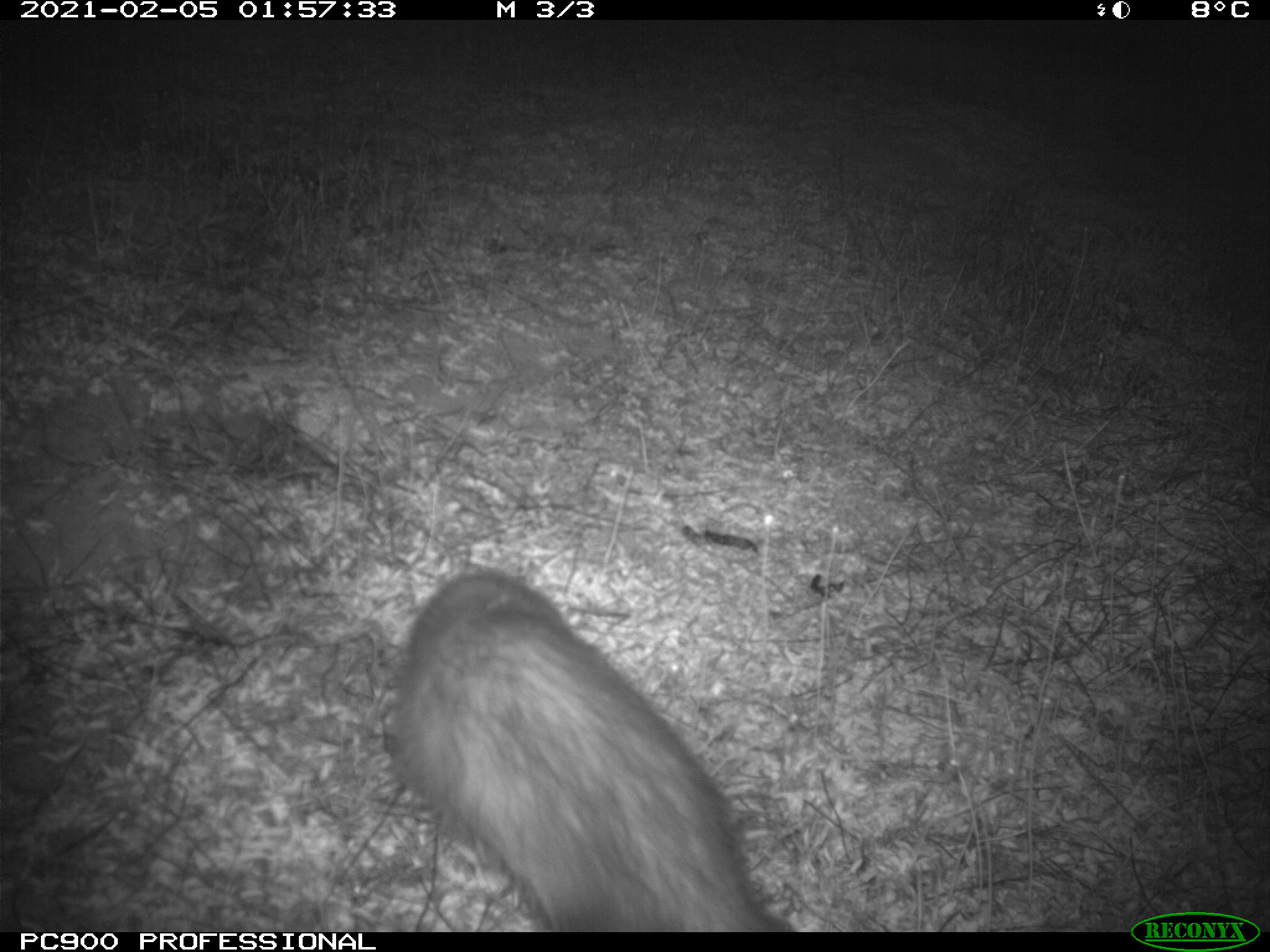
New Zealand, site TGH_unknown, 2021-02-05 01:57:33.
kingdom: Animalia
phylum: Chordata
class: Mammalia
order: Carnivora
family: Mustelidae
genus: Mustela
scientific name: Mustela furo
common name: ferret